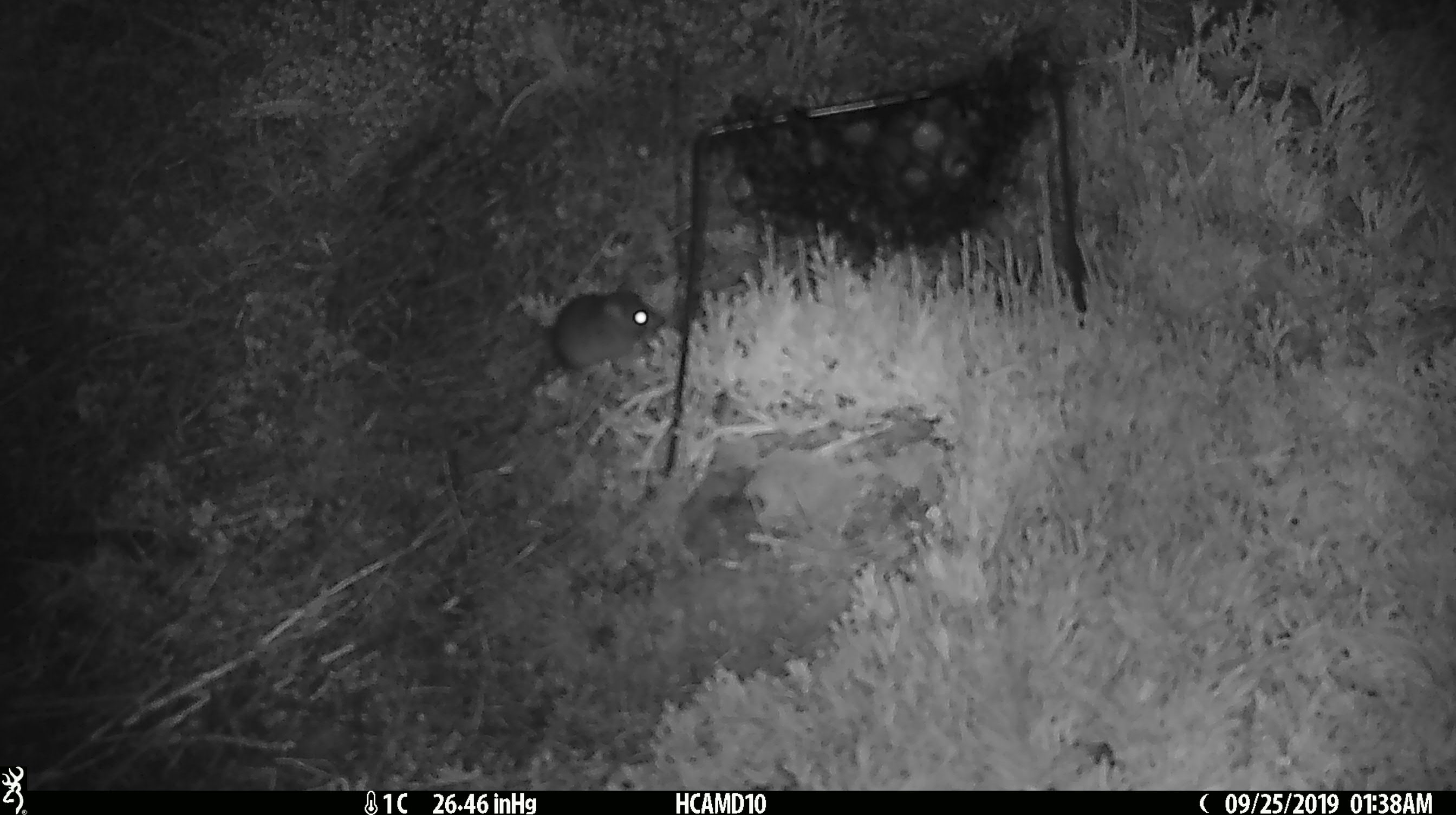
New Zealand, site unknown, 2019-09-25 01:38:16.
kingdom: Animalia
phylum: Chordata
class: Mammalia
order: Rodentia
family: Muridae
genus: Mus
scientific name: Mus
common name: mouse